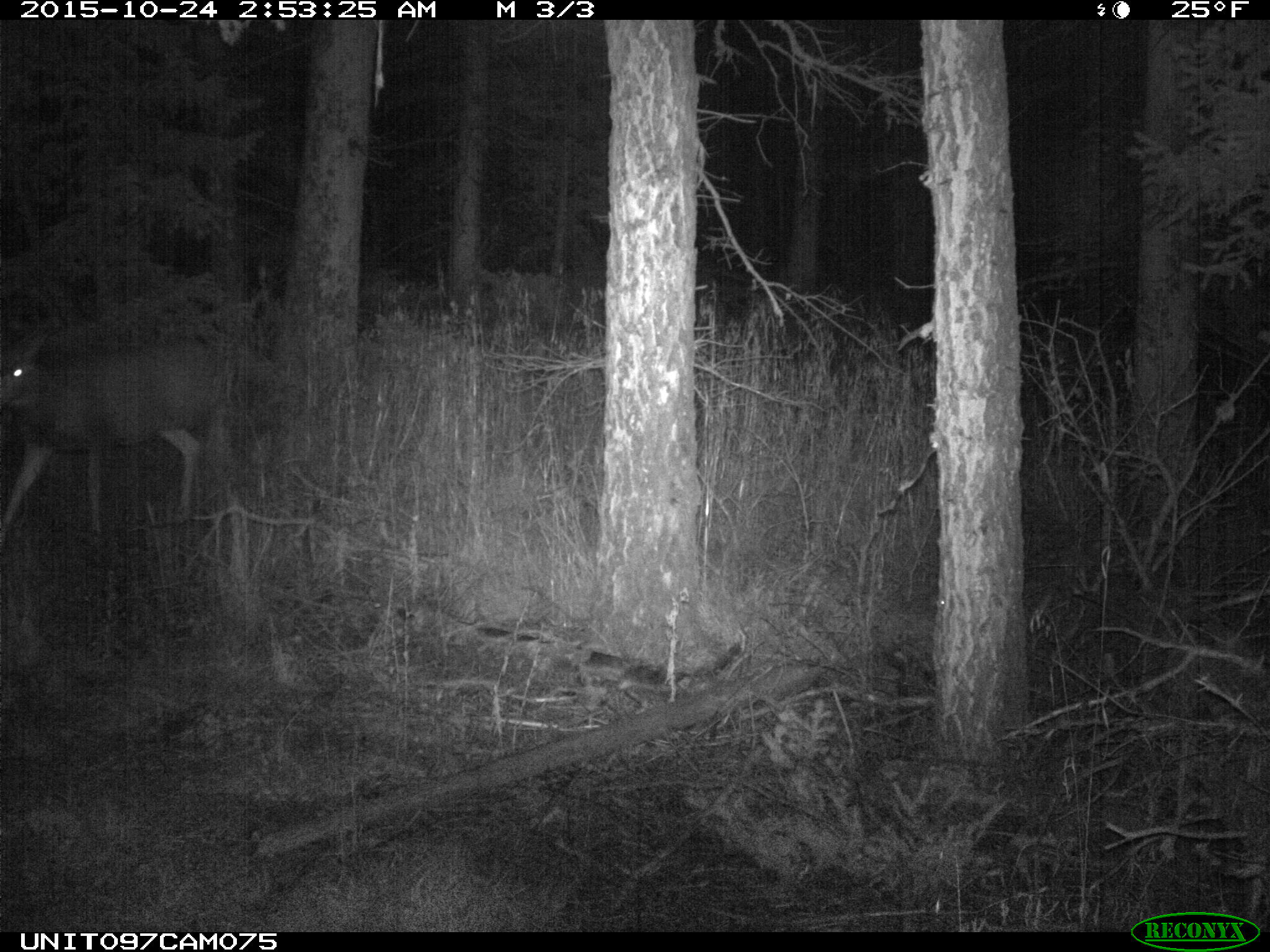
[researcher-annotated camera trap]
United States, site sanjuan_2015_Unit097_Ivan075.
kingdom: Animalia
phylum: Chordata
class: Mammalia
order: Artiodactyla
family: Cervidae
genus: Odocoileus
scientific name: Odocoileus hemionus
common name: mule deer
Odocoileus hemionus (mule deer).